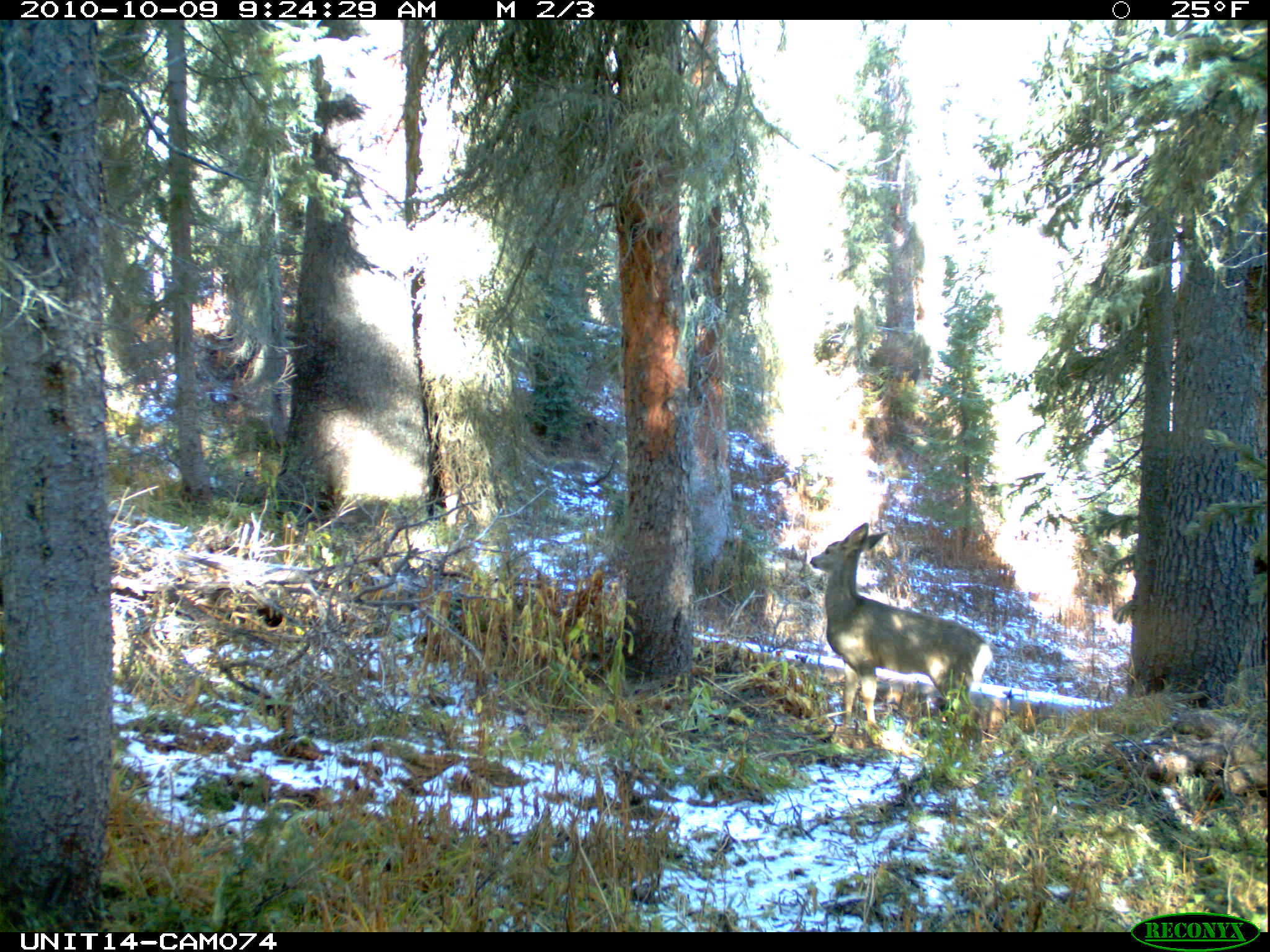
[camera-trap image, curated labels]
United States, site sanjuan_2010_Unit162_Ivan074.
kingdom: Animalia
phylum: Chordata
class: Mammalia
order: Artiodactyla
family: Cervidae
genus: Odocoileus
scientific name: Odocoileus hemionus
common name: mule deer